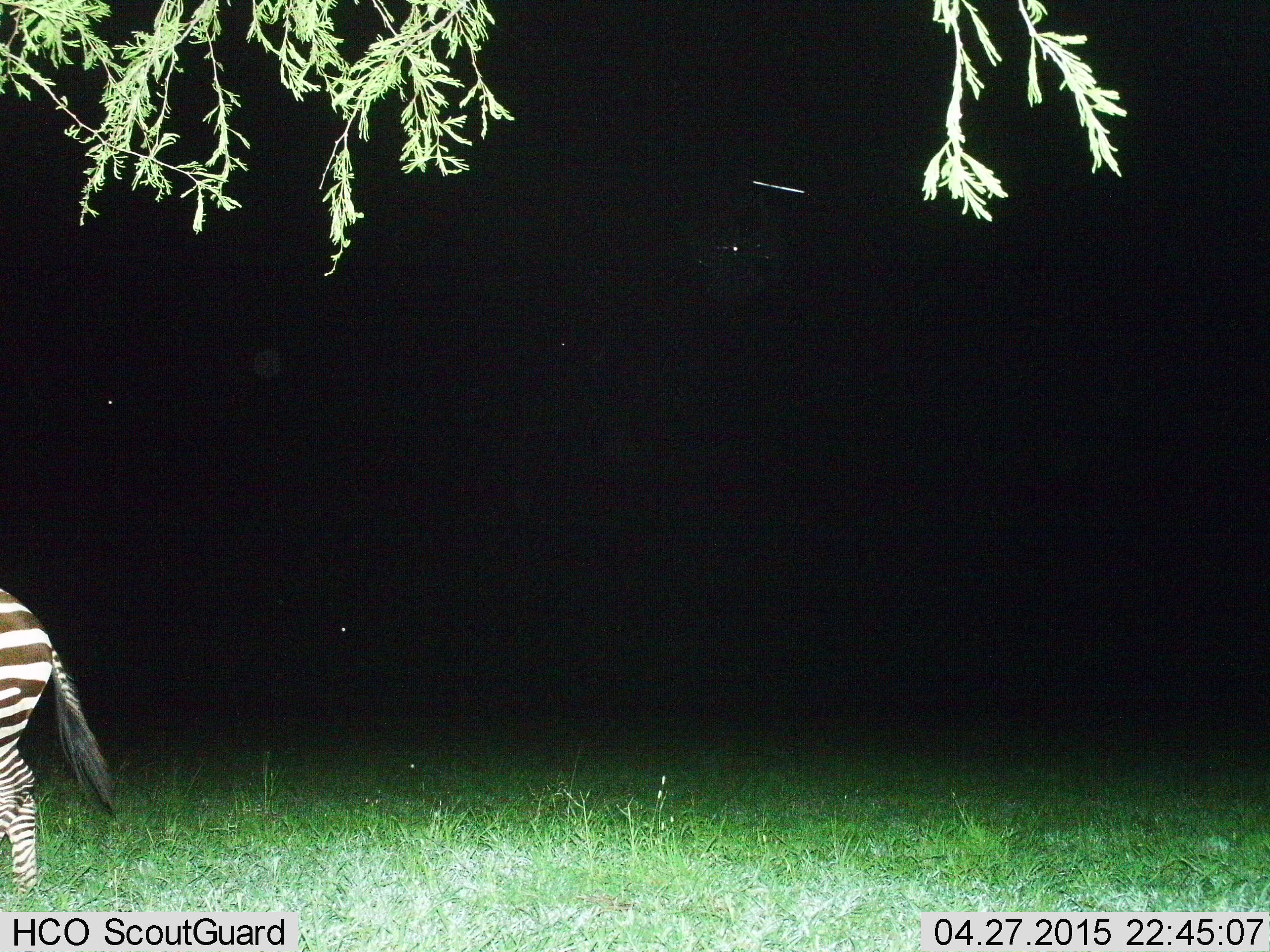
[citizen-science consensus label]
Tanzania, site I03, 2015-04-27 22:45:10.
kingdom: Animalia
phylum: Chordata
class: Mammalia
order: Perissodactyla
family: Equidae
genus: Equus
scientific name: Equus quagga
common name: plains zebra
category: zebra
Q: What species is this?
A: Zebra (plains zebra) (Equus quagga).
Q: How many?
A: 1.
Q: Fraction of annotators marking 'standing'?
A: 30%.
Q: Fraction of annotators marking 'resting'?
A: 0%.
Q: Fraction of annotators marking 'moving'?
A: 70%.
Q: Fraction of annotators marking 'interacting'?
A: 0%.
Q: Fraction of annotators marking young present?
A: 0%.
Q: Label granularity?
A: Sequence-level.